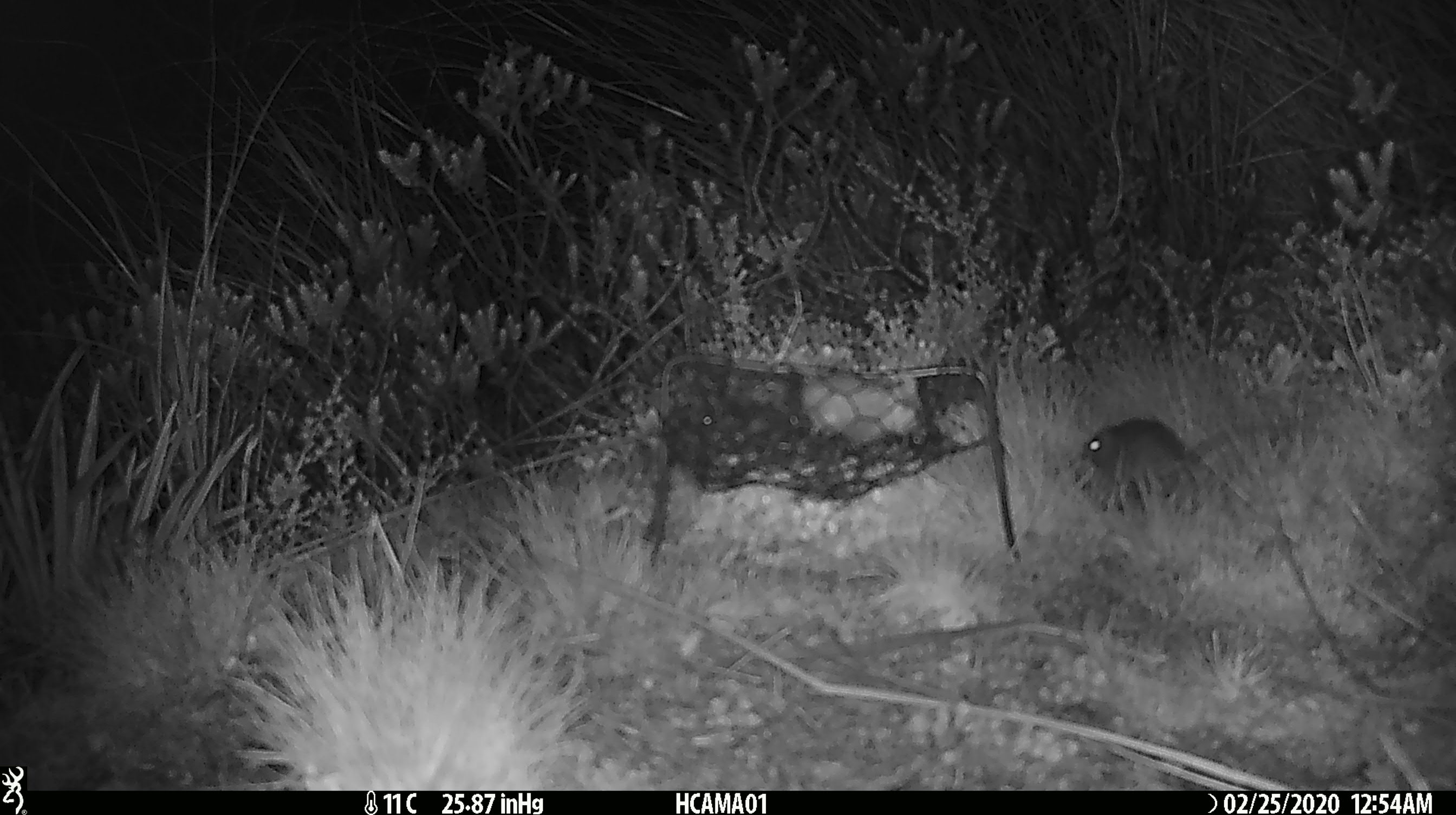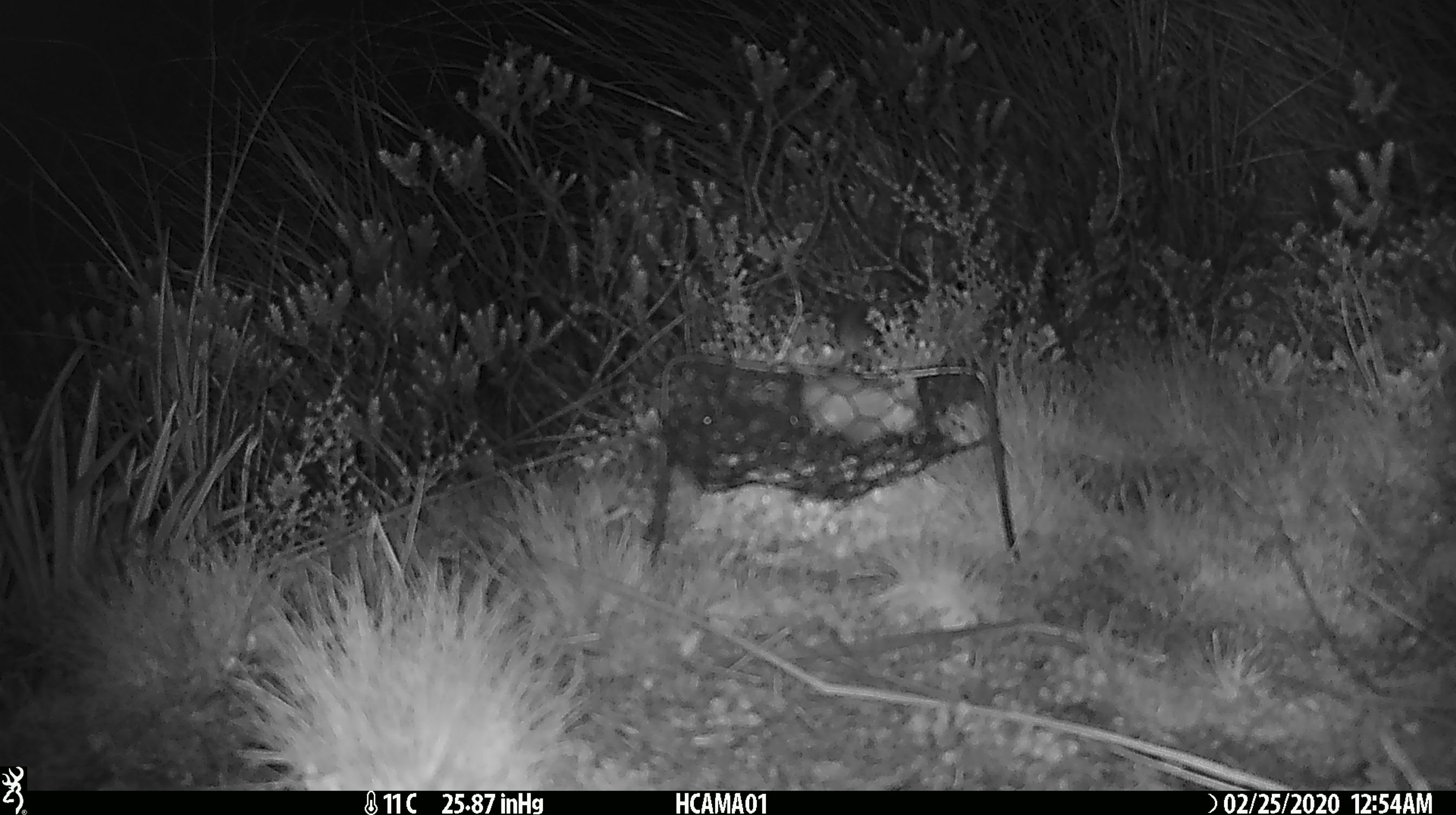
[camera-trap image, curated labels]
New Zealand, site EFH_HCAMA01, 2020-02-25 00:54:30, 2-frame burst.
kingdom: Animalia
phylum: Chordata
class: Mammalia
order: Rodentia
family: Muridae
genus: Mus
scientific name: Mus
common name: mouse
Mouse (Mus).